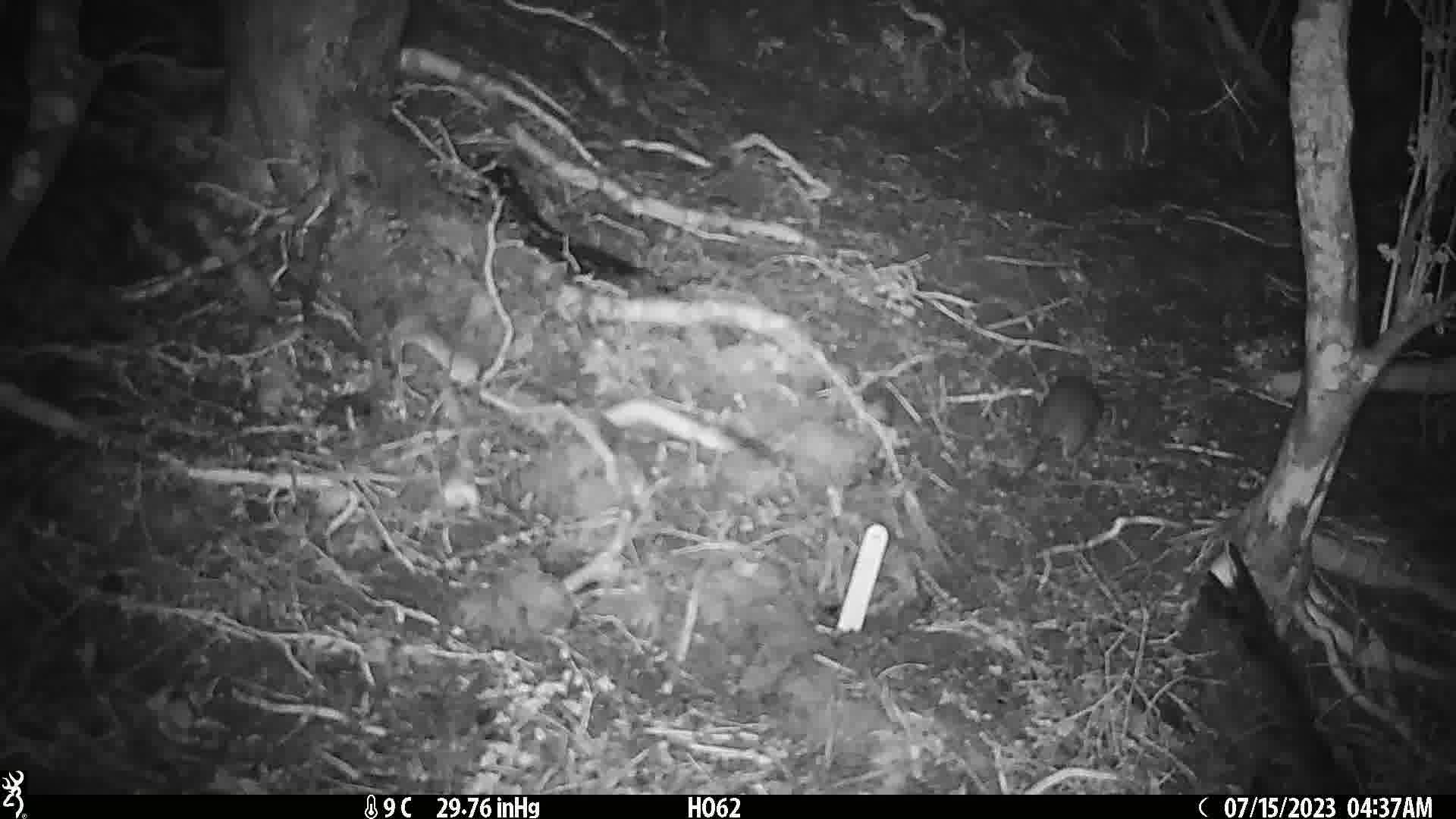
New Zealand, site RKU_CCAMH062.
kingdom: Animalia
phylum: Chordata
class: Mammalia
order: Rodentia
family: Muridae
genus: Rattus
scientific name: Rattus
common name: rat